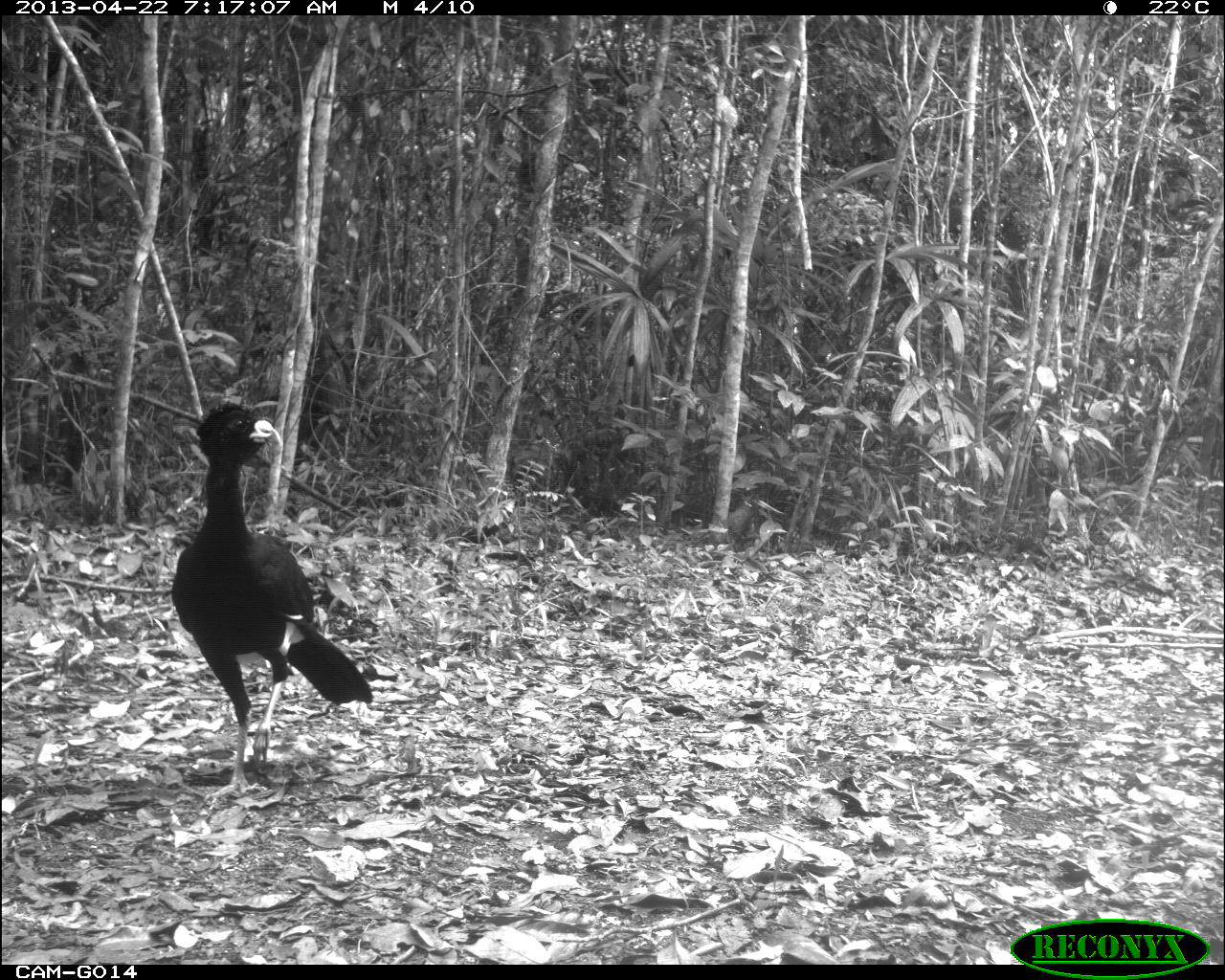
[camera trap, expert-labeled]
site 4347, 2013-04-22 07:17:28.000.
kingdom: Animalia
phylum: Chordata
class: Aves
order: Galliformes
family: Cracidae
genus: Crax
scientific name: Crax rubra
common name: great curassow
Crax rubra (great curassow), count 1, sex male.